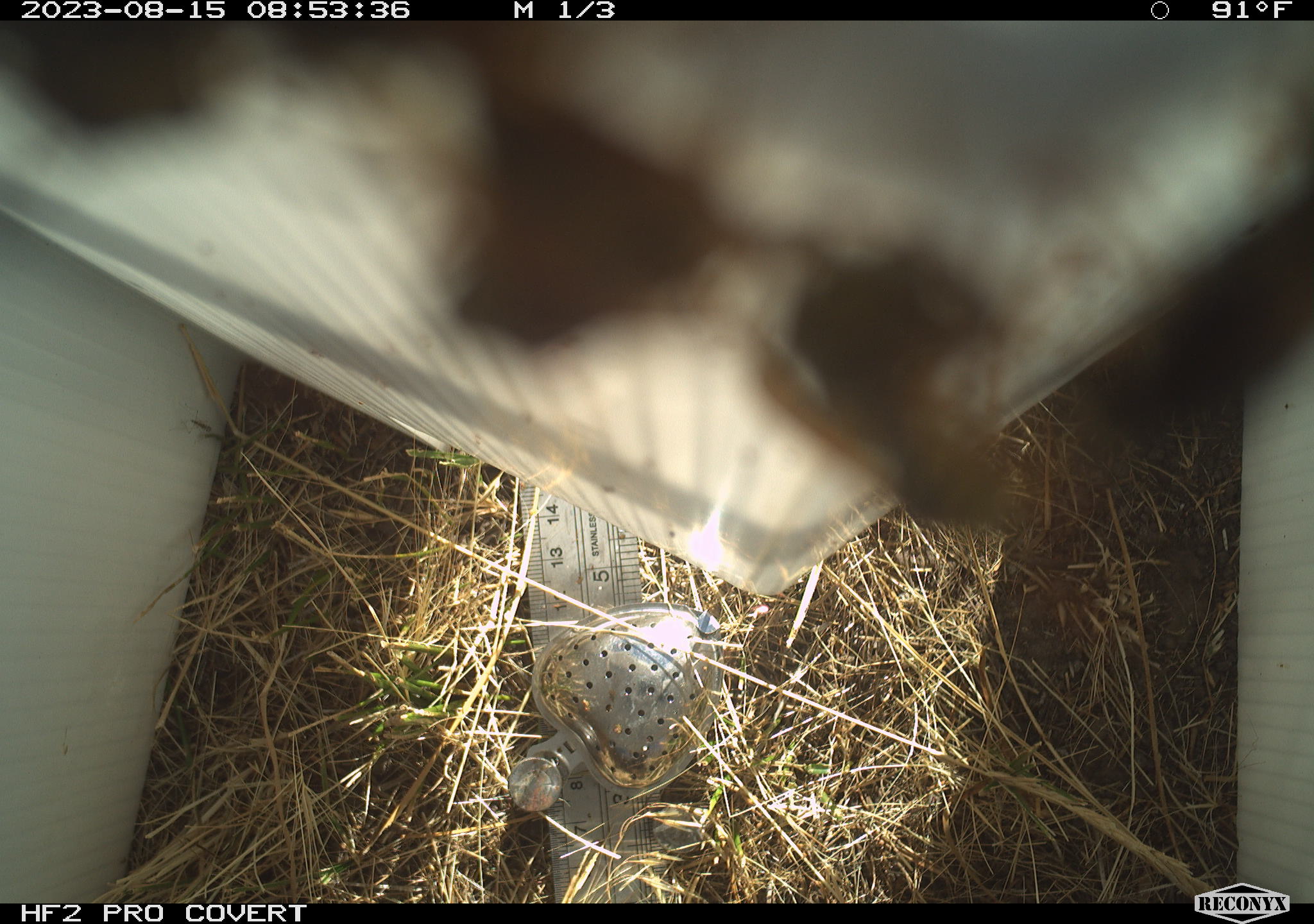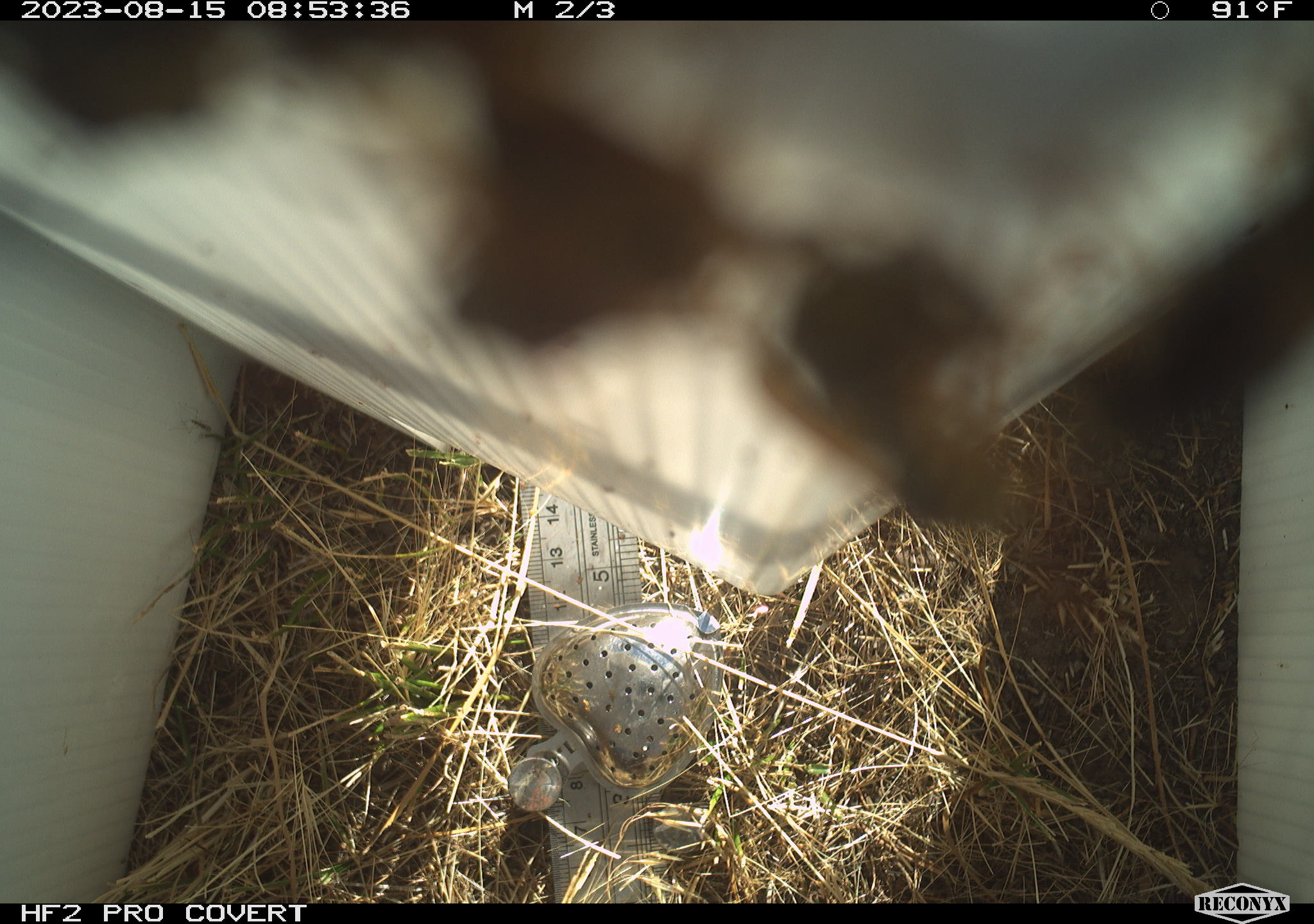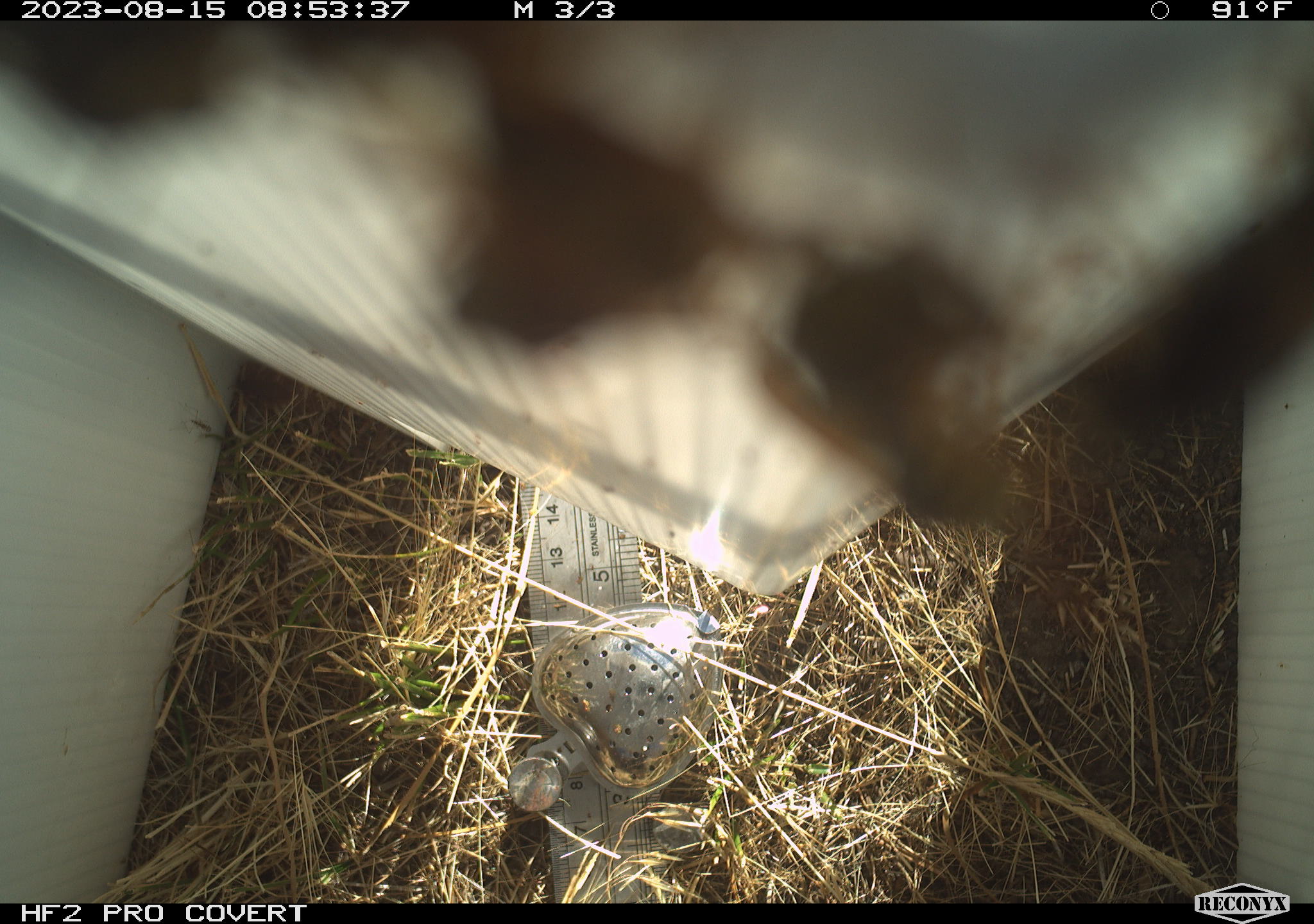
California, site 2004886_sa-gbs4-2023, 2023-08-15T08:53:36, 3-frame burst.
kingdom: Animalia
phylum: Arthropoda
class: Insecta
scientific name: Insecta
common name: insect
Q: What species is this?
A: Insect (Insecta).